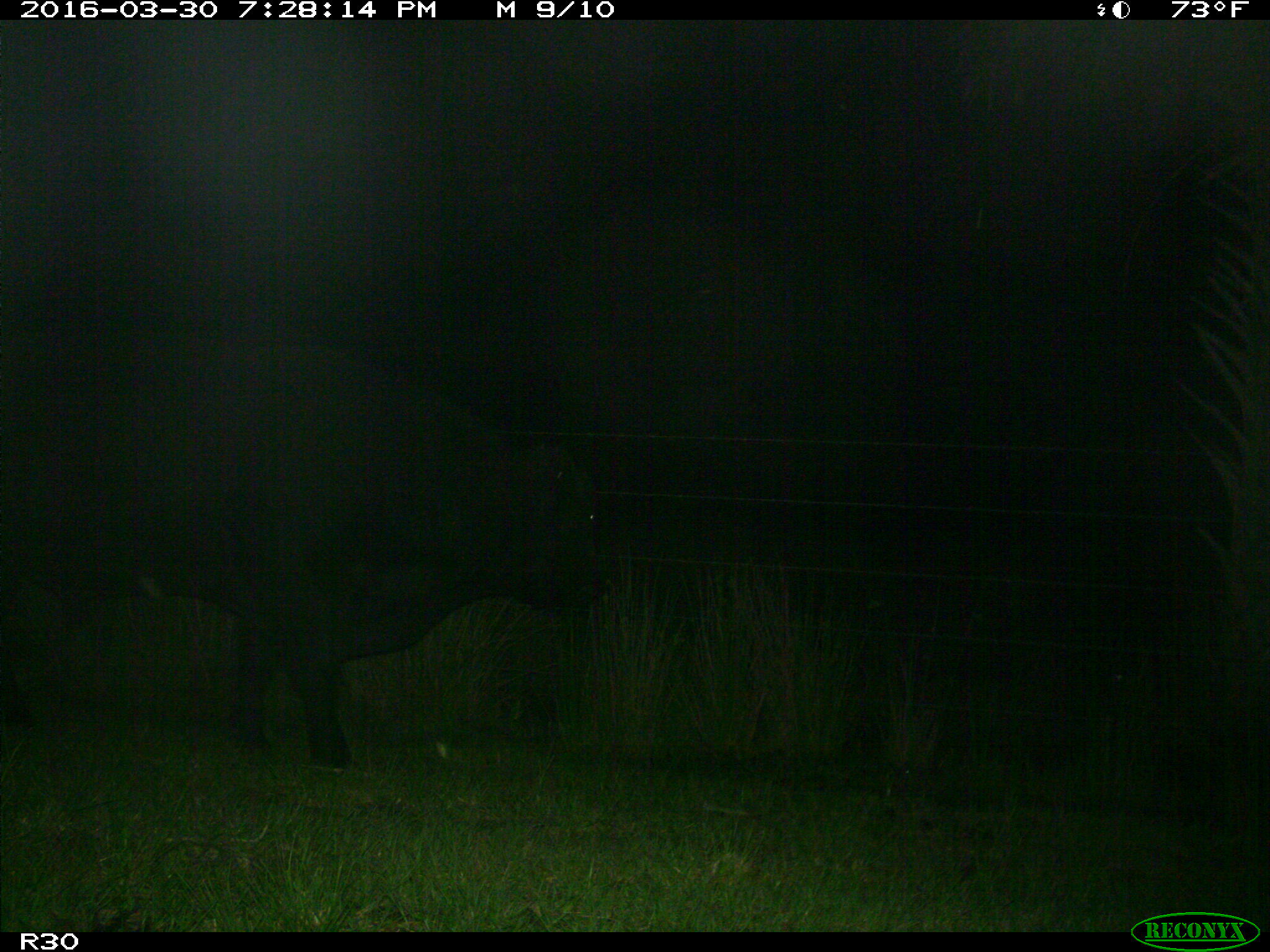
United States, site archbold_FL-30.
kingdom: Animalia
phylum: Chordata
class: Mammalia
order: Artiodactyla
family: Bovidae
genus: Bos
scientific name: Bos taurus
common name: domestic cow